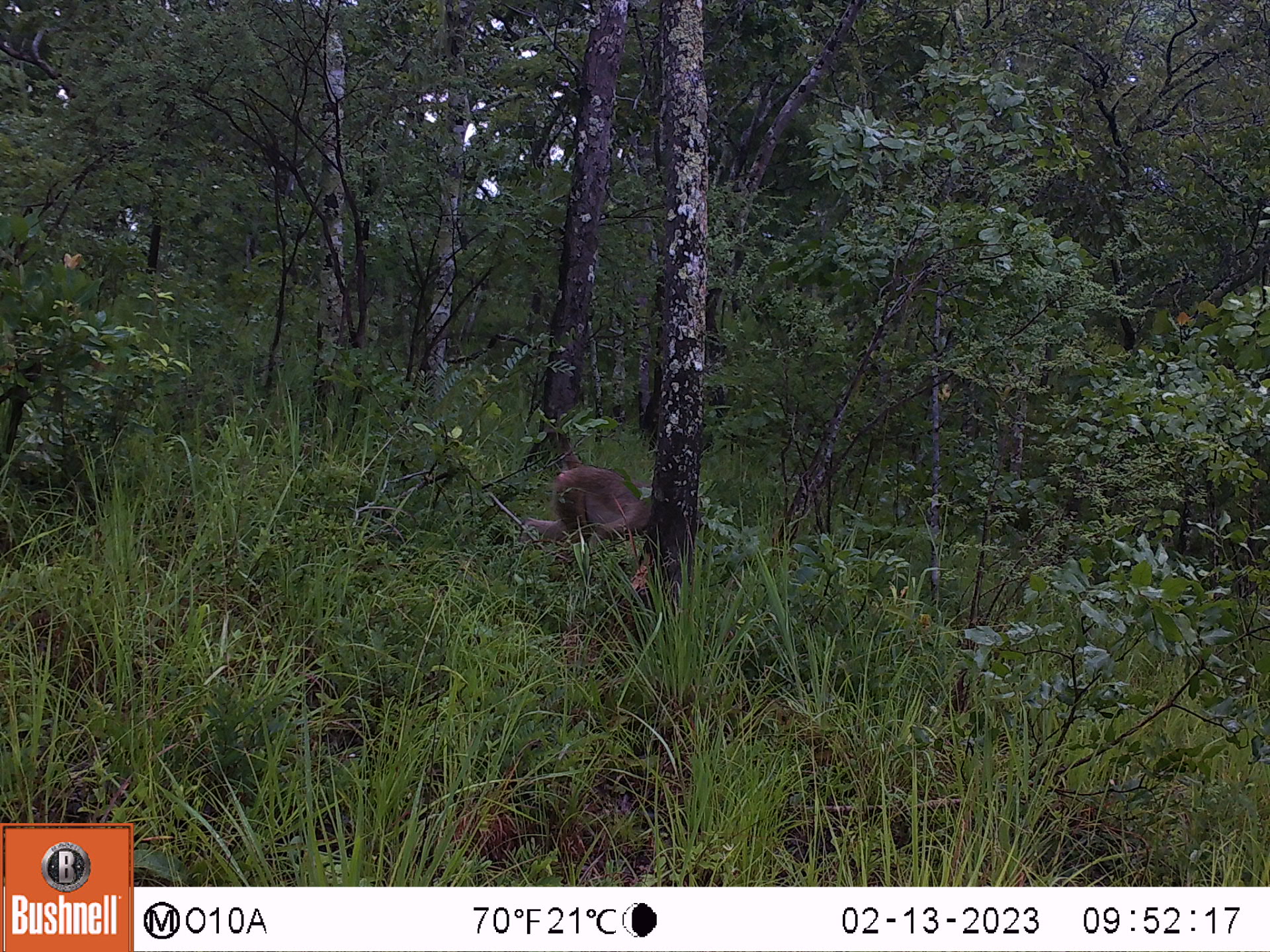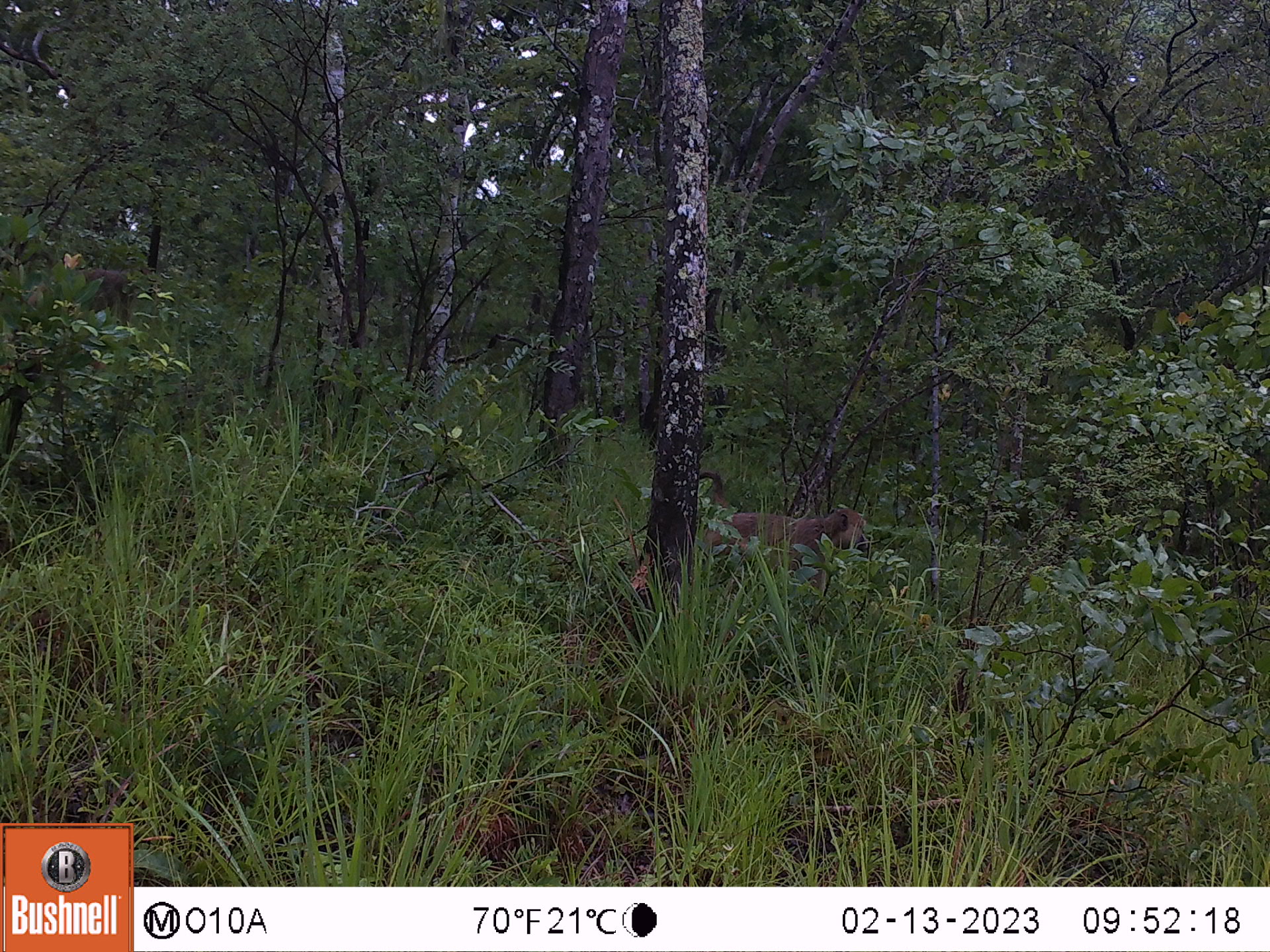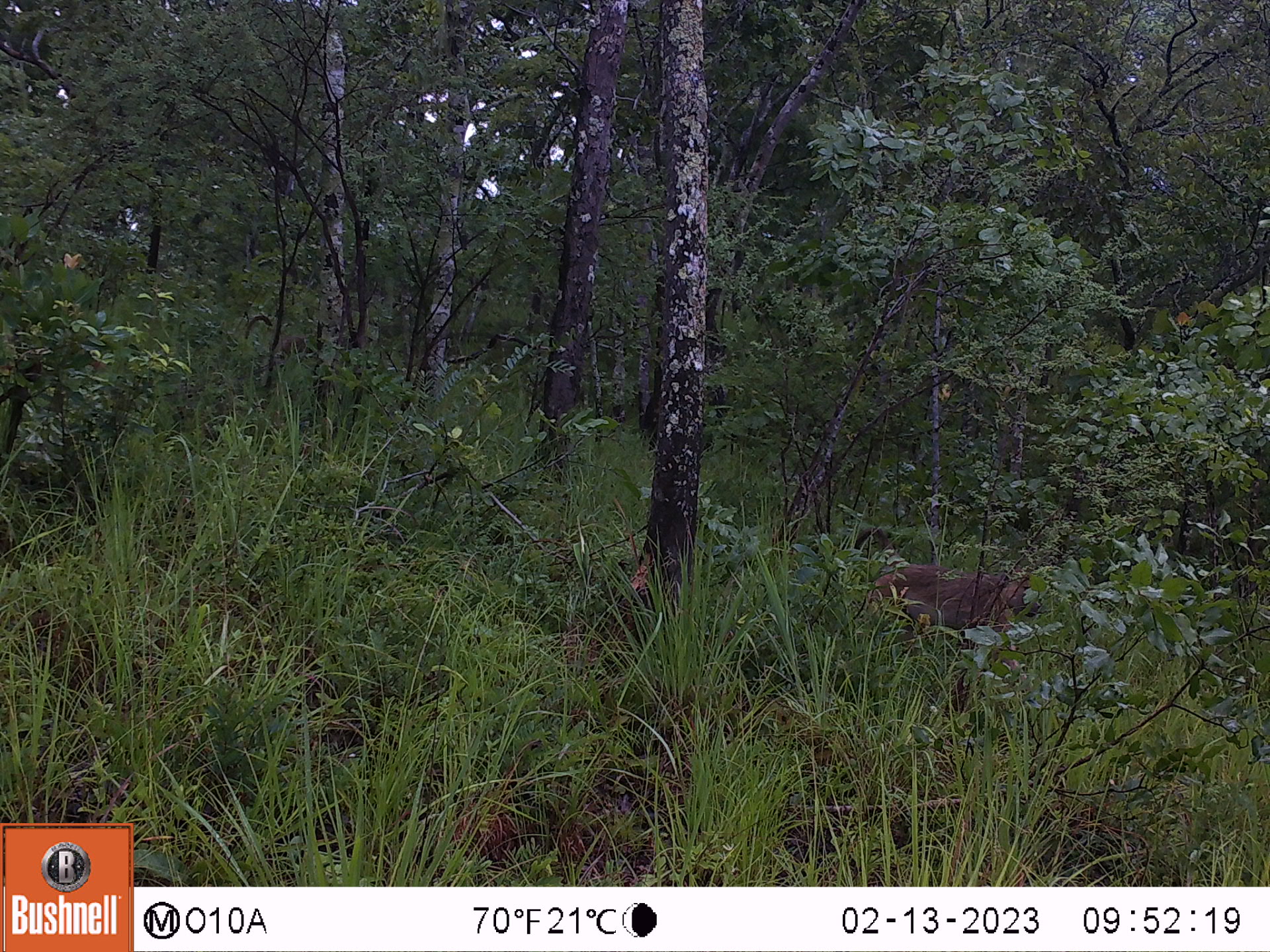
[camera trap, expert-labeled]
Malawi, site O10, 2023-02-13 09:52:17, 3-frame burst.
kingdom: Animalia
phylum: Chordata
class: Mammalia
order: Primates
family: Cercopithecidae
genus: Papio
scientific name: Papio cynocephalus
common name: yellow baboon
Yellow baboon (Papio cynocephalus), count 1.